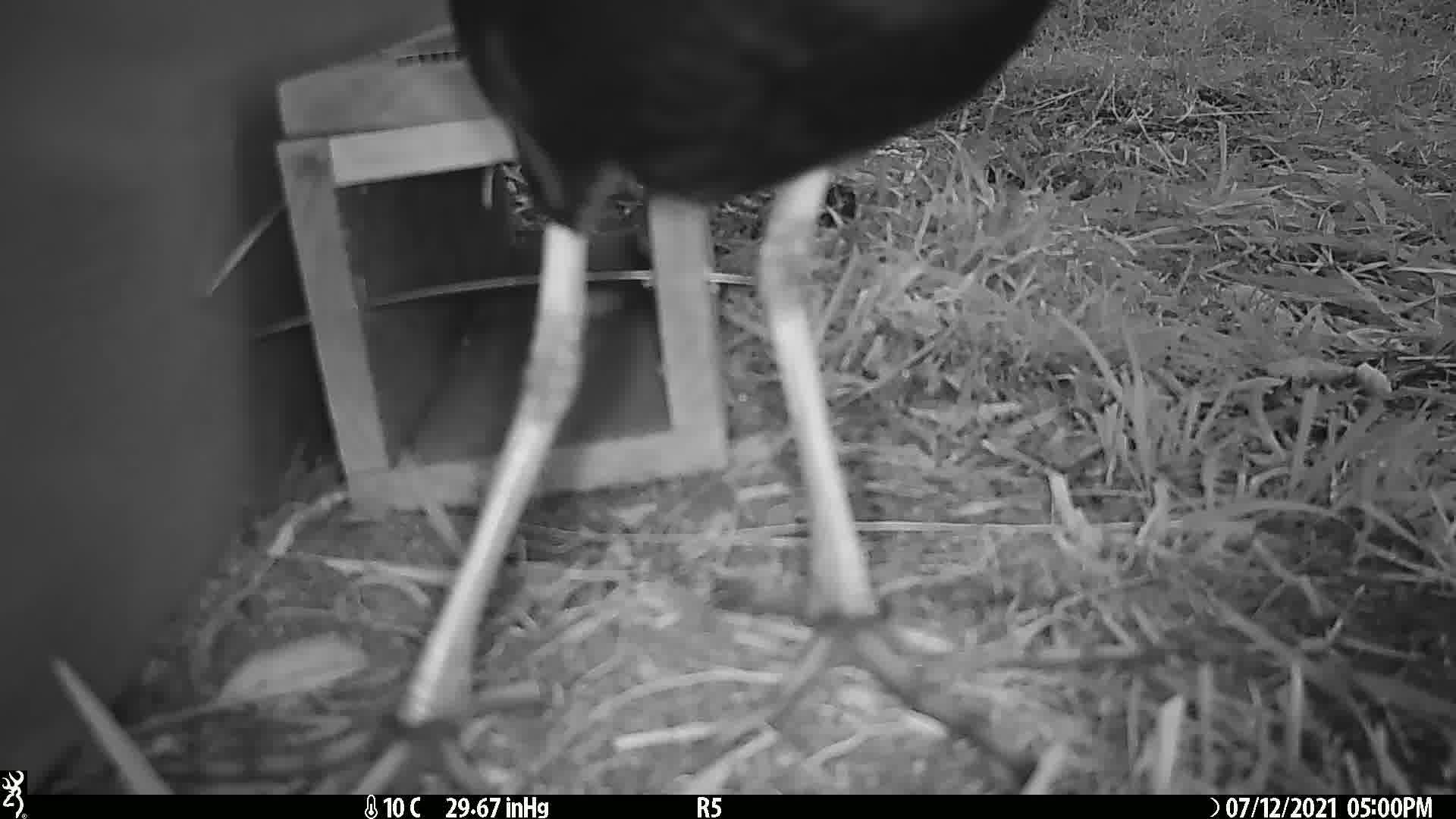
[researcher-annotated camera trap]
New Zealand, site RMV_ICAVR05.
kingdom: Animalia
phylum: Chordata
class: Aves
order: Gruiformes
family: Rallidae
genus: Porphyrio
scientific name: Porphyrio melanotus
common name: australasian swamphen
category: pukeko